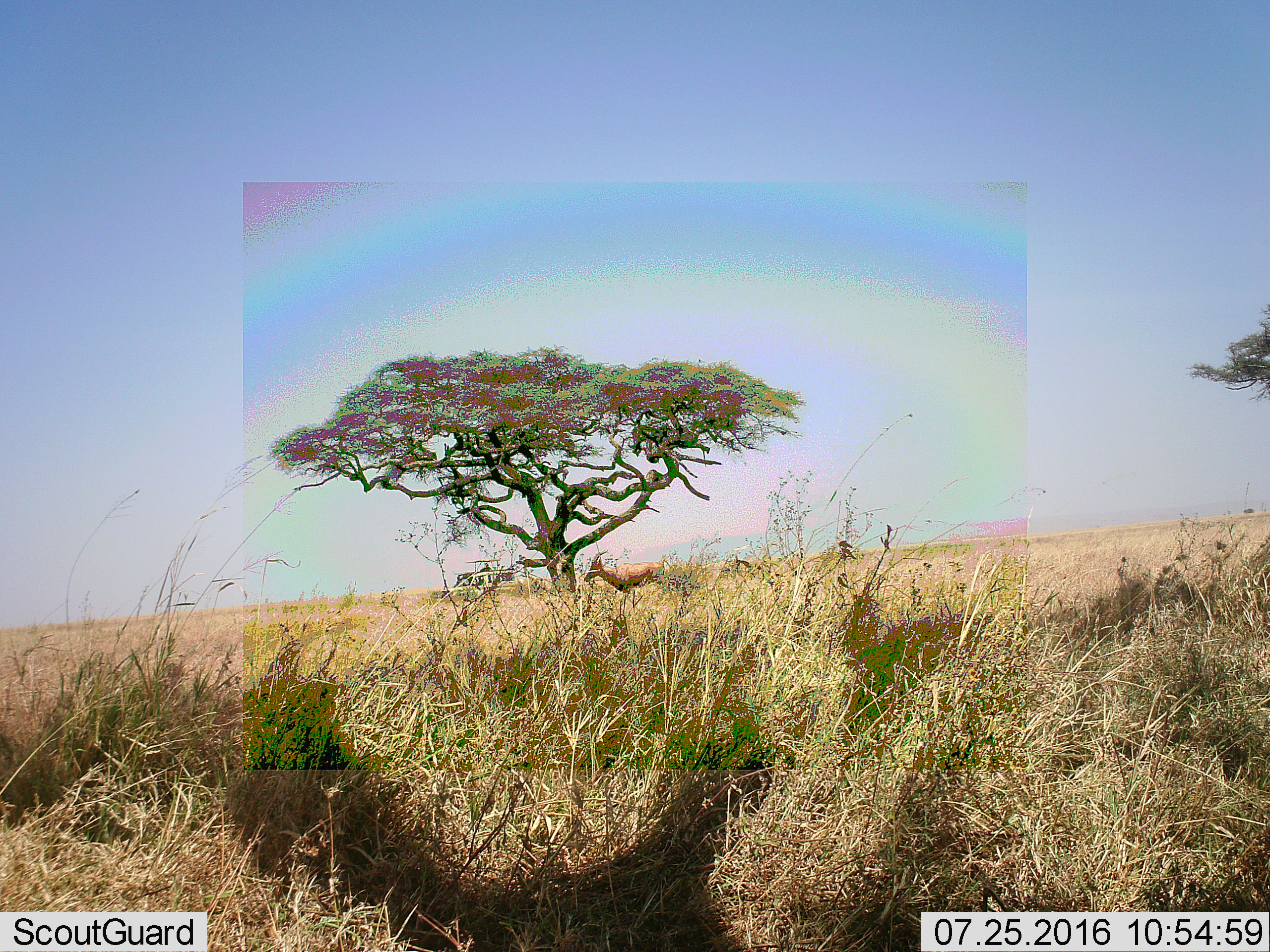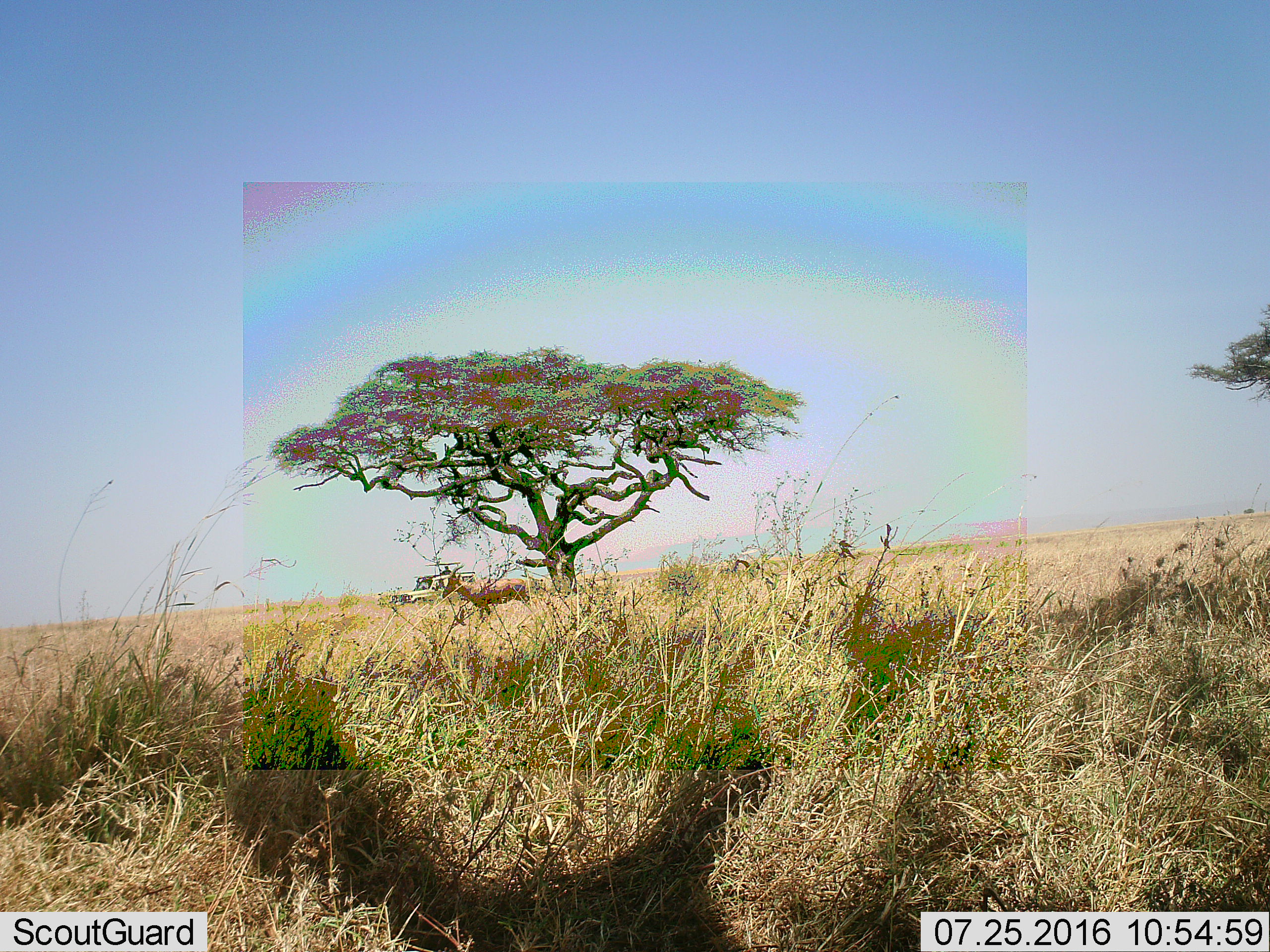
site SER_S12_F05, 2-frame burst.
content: unidentified animal